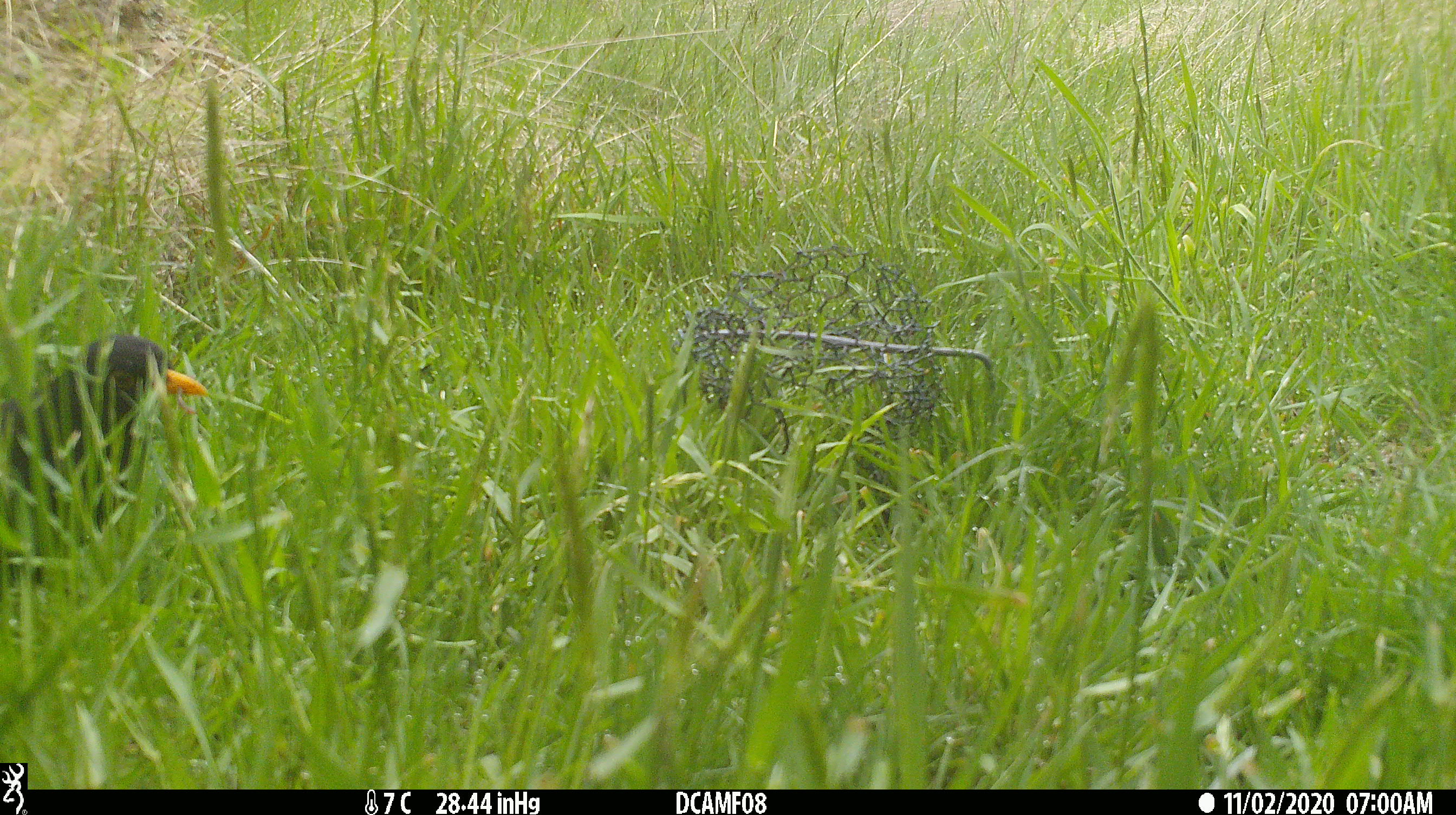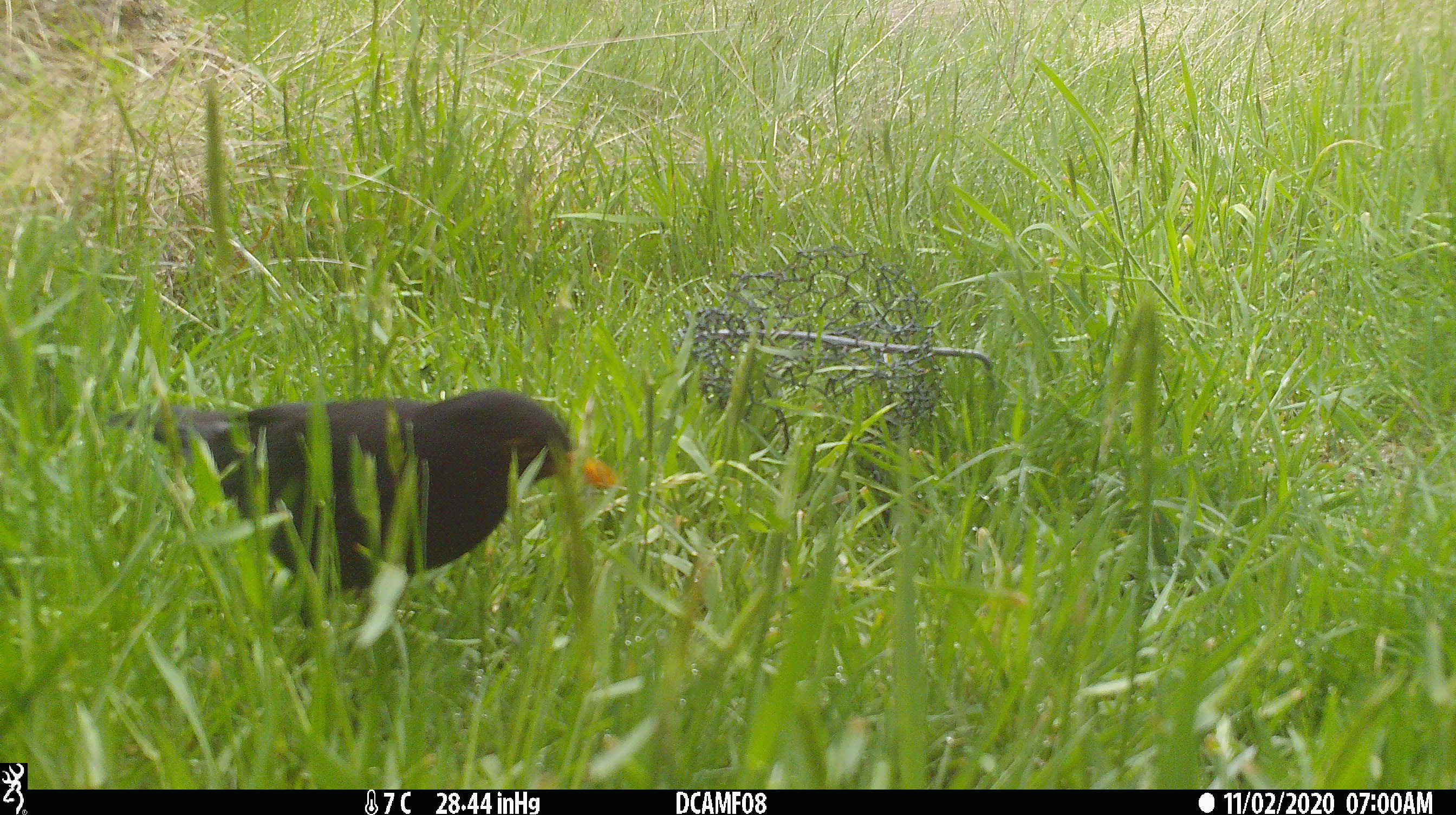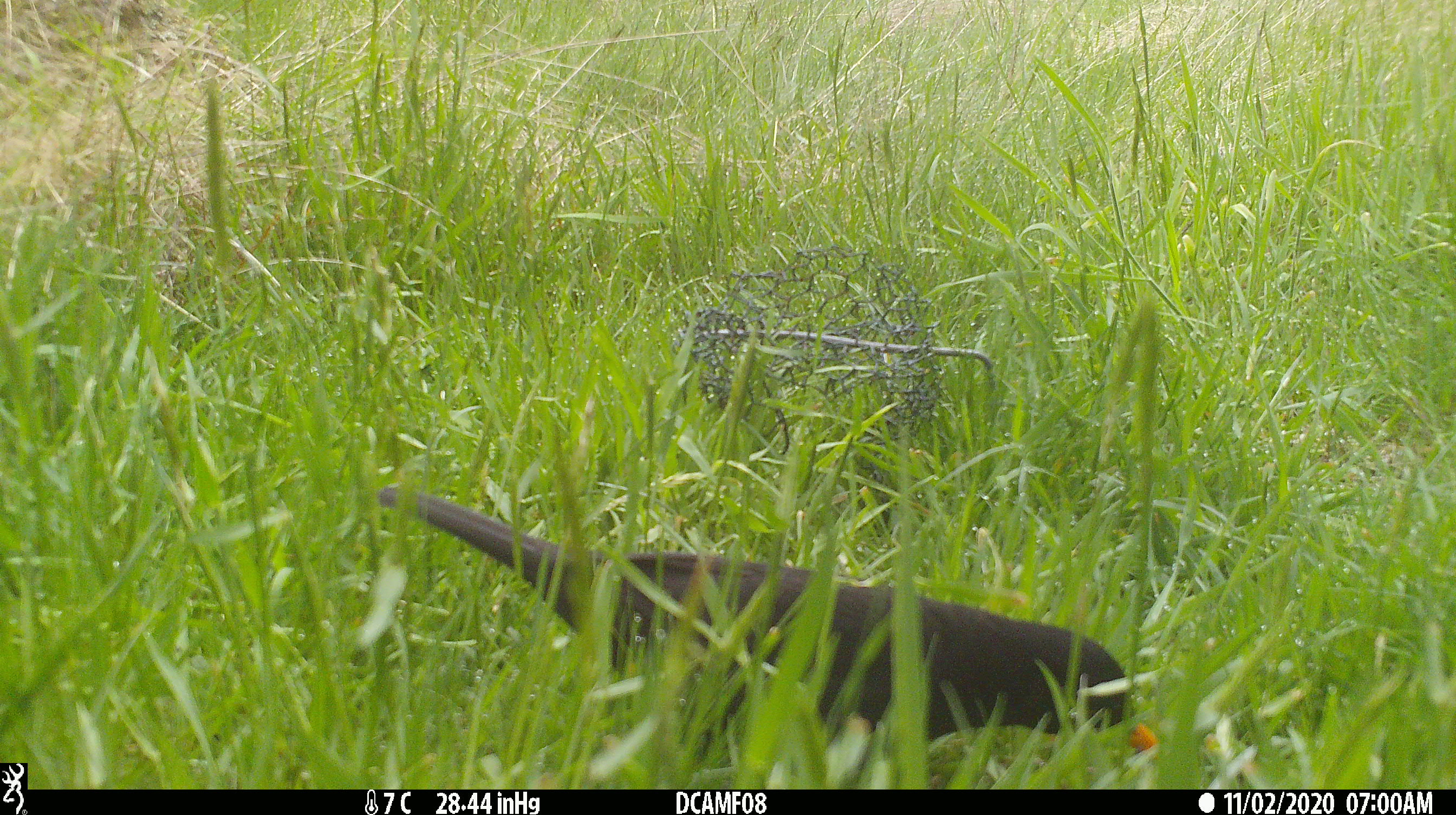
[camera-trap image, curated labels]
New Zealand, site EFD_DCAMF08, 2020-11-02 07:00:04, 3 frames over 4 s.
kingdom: Animalia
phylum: Chordata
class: Aves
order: Passeriformes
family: Turdidae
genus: Turdus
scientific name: Turdus merula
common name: eurasian blackbird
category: blackbird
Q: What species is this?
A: Blackbird (eurasian blackbird) (Turdus merula).